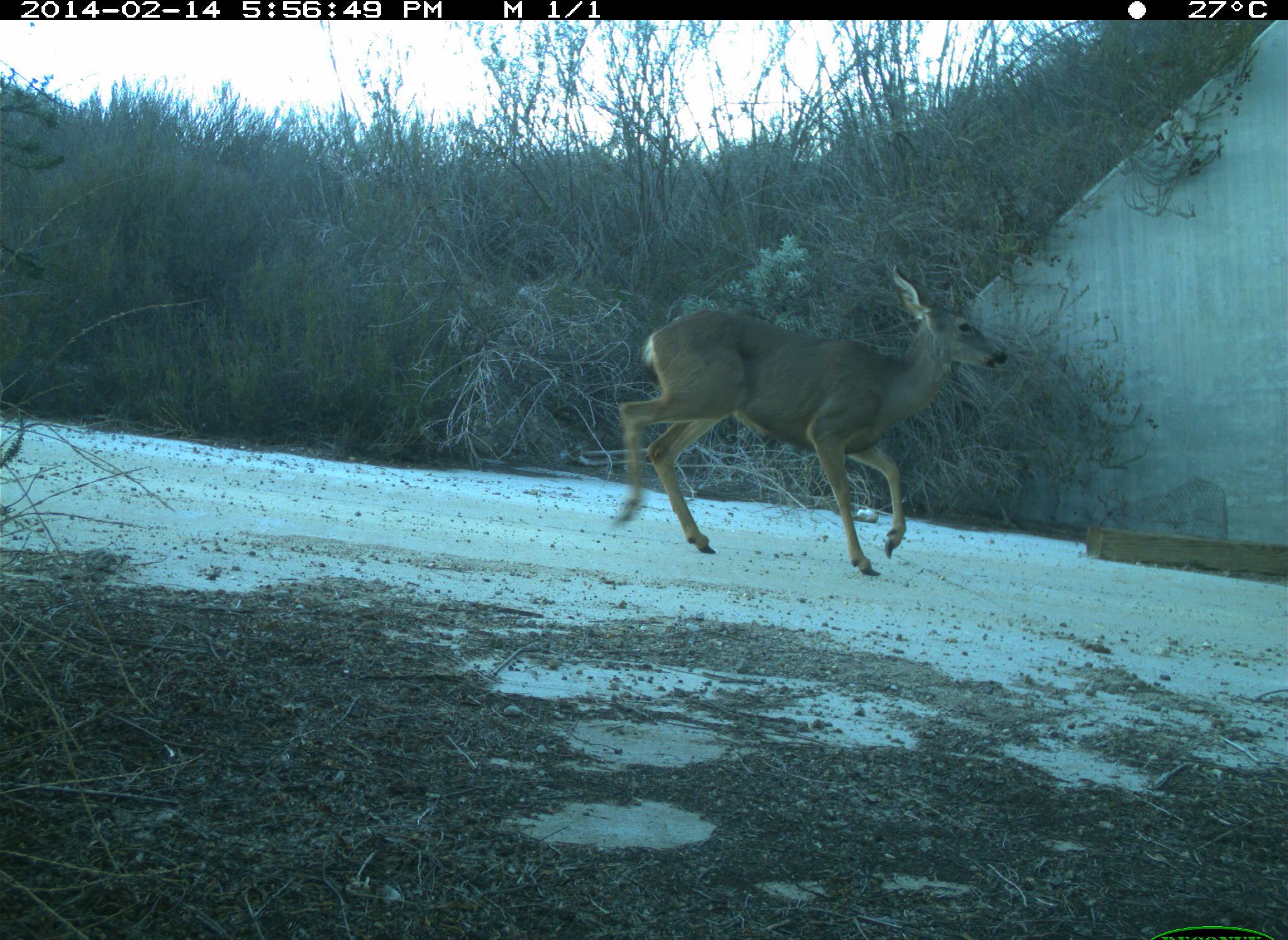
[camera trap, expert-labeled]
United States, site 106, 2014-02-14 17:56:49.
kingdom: Animalia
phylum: Chordata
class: Mammalia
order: Artiodactyla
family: Cervidae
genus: Odocoileus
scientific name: Odocoileus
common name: deer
Deer (Odocoileus).